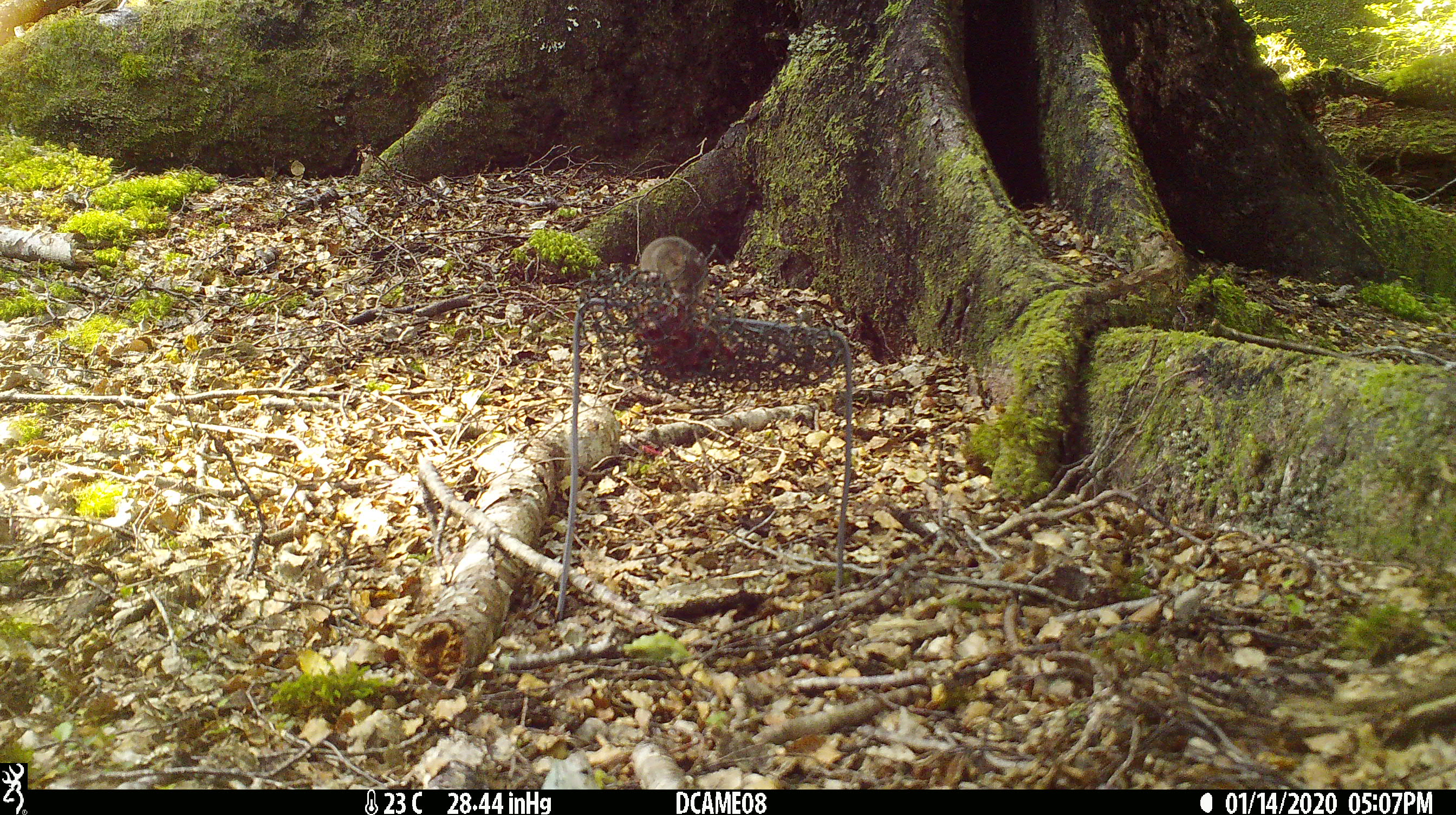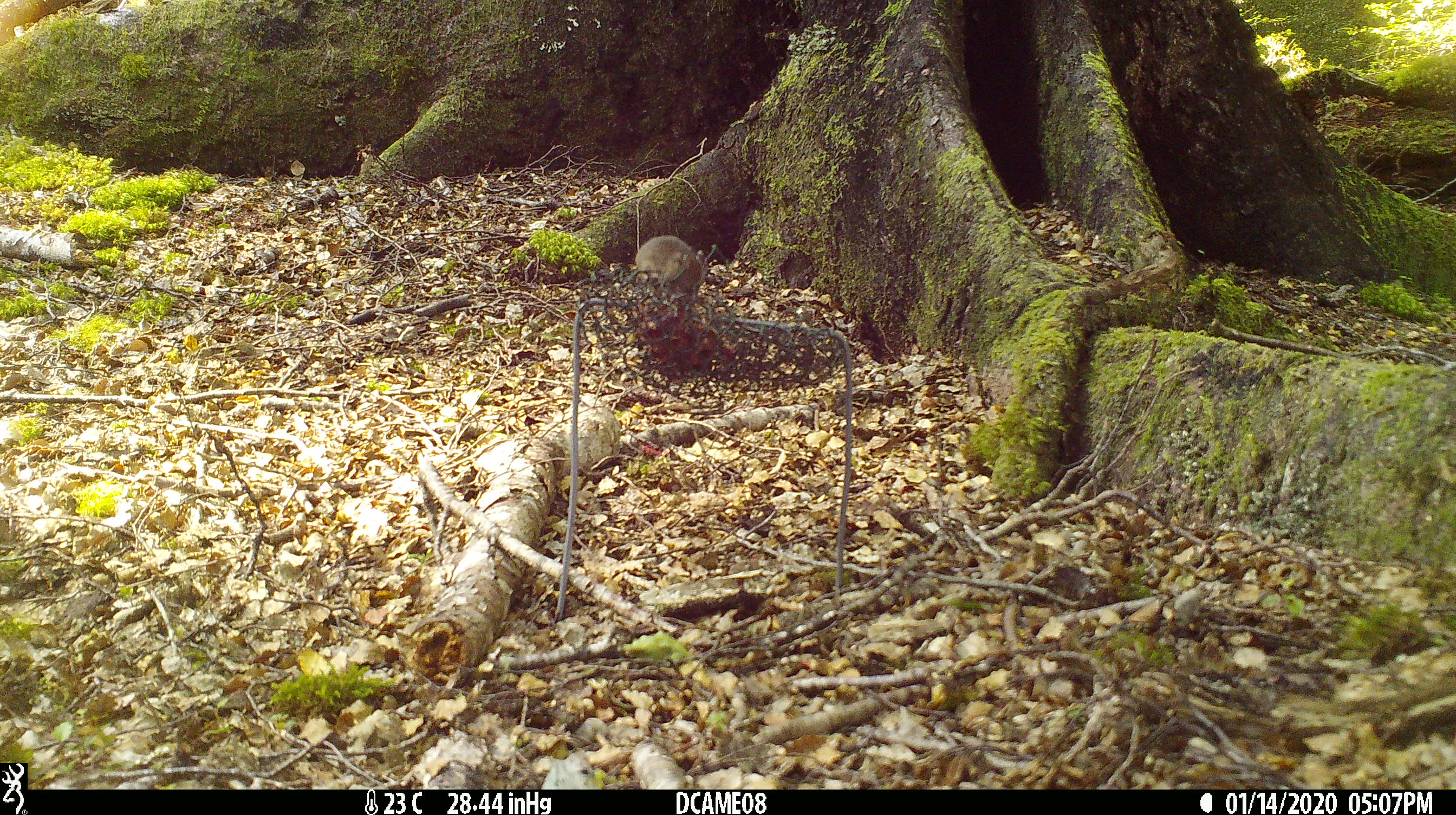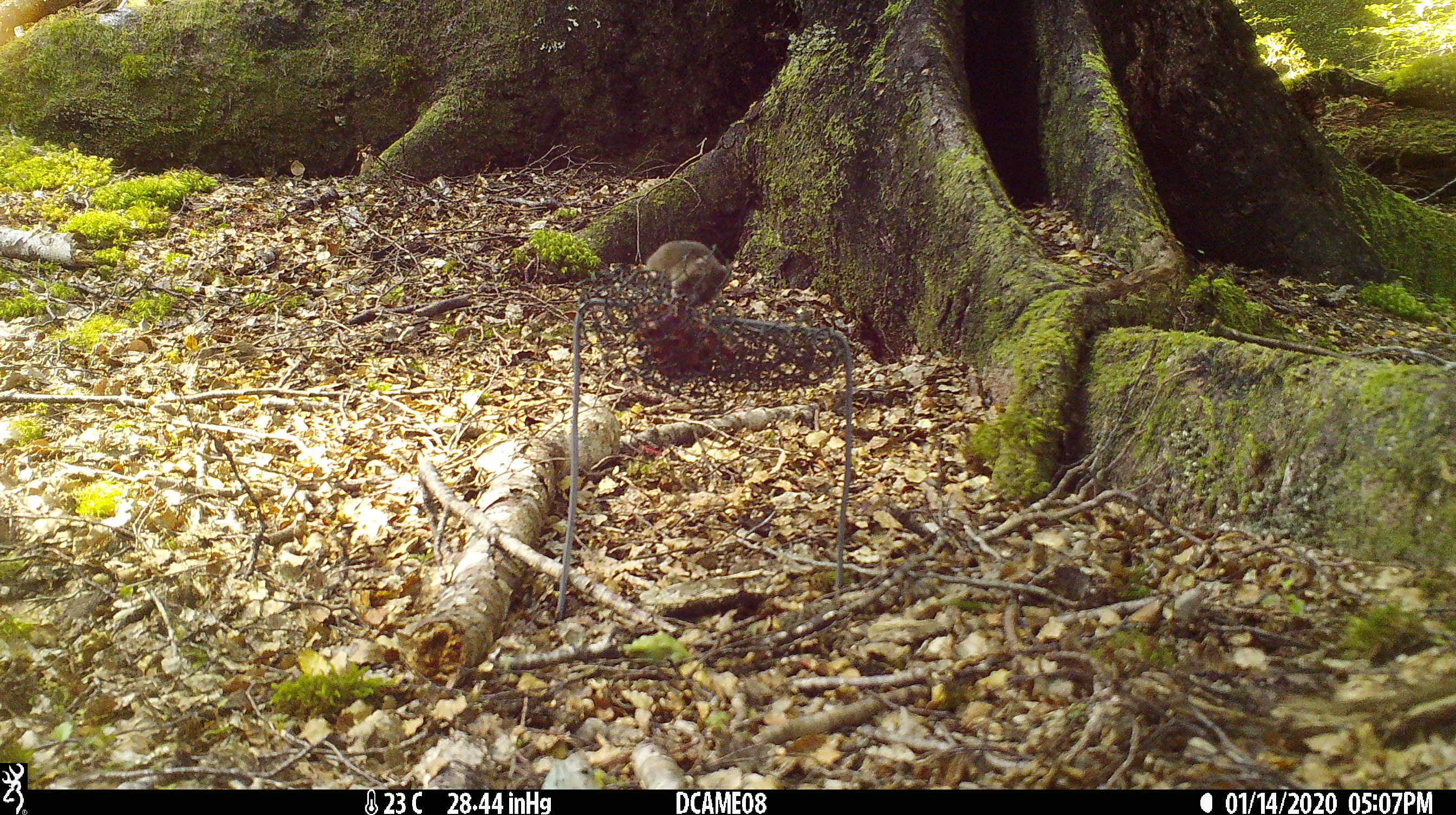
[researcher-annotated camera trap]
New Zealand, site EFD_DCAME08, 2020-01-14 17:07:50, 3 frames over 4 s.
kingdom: Animalia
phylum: Chordata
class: Mammalia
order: Rodentia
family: Muridae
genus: Mus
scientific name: Mus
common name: mouse